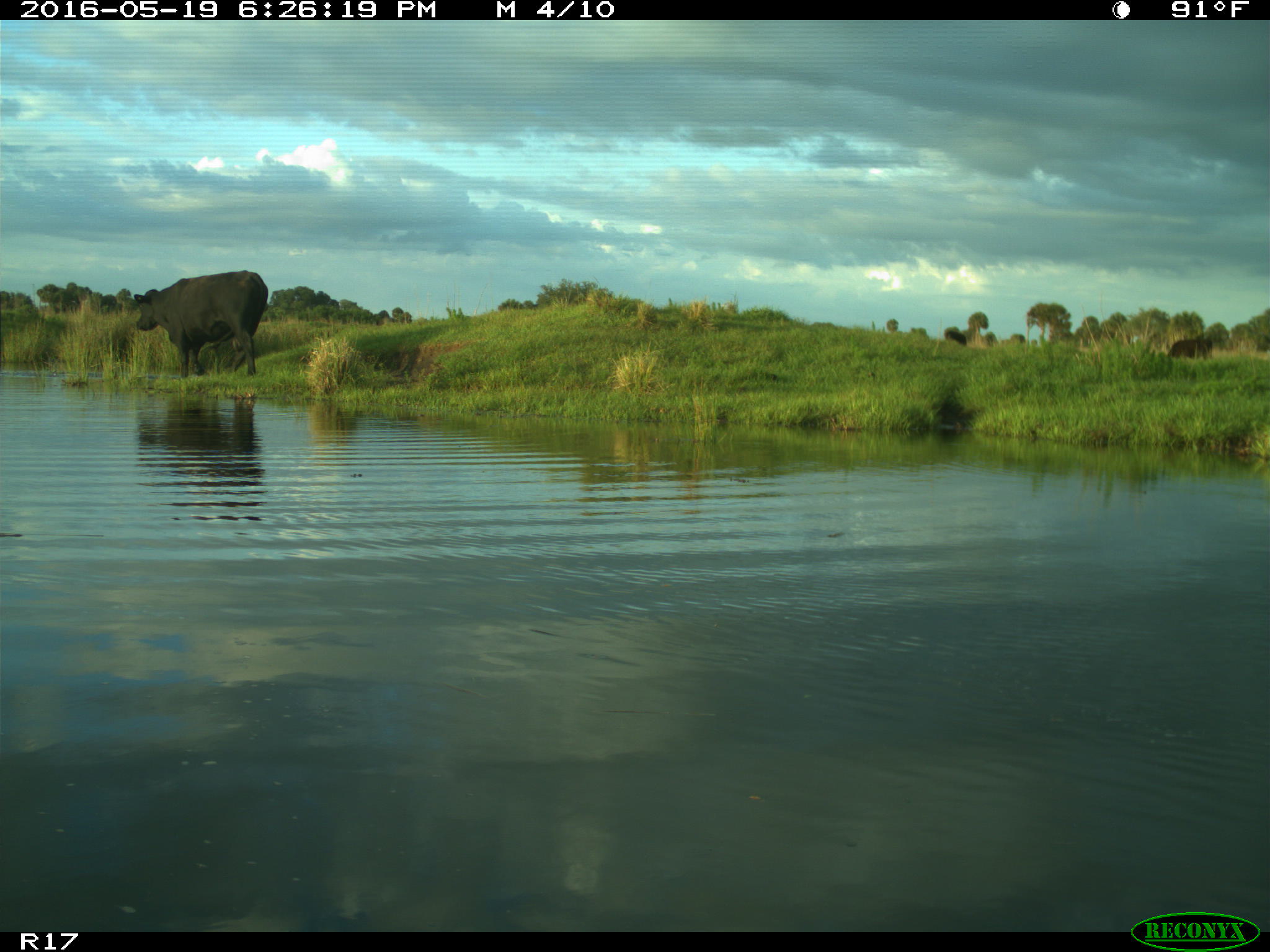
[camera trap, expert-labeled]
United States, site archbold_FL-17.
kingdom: Animalia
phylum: Chordata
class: Mammalia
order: Artiodactyla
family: Bovidae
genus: Bos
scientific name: Bos taurus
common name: domestic cow